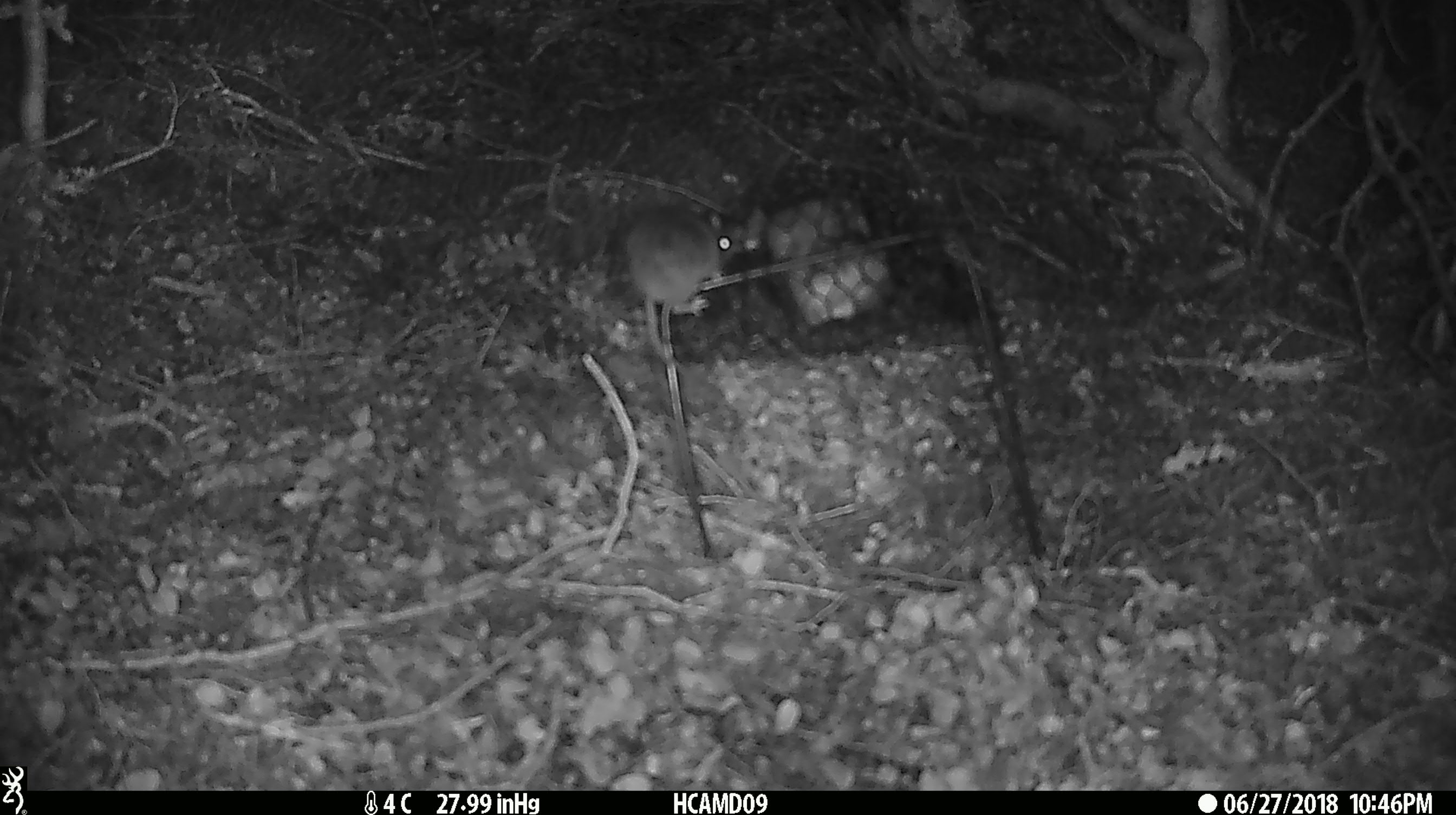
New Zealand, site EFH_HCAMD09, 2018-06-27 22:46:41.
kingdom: Animalia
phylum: Chordata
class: Mammalia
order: Rodentia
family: Muridae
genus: Mus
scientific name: Mus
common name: mouse